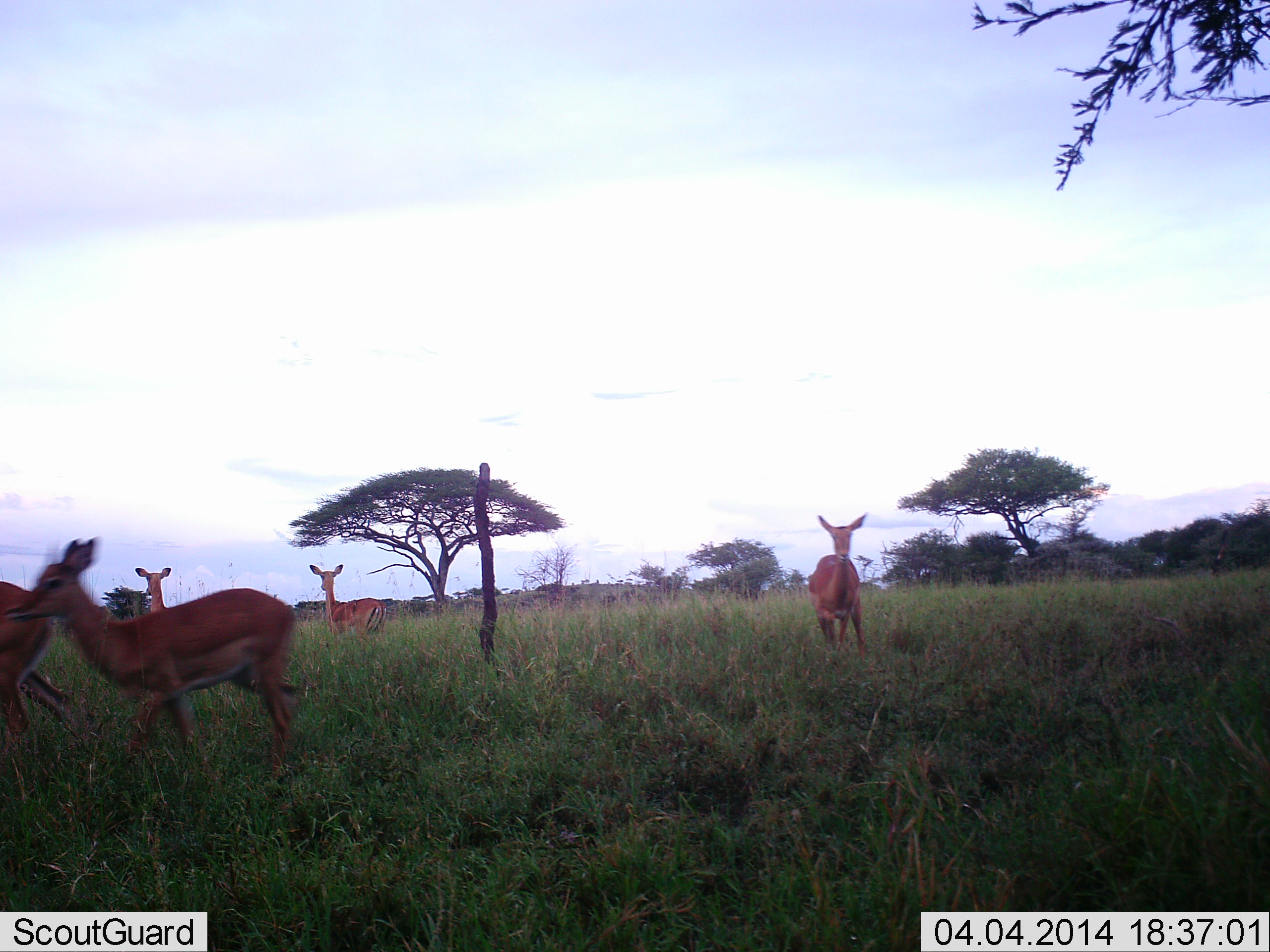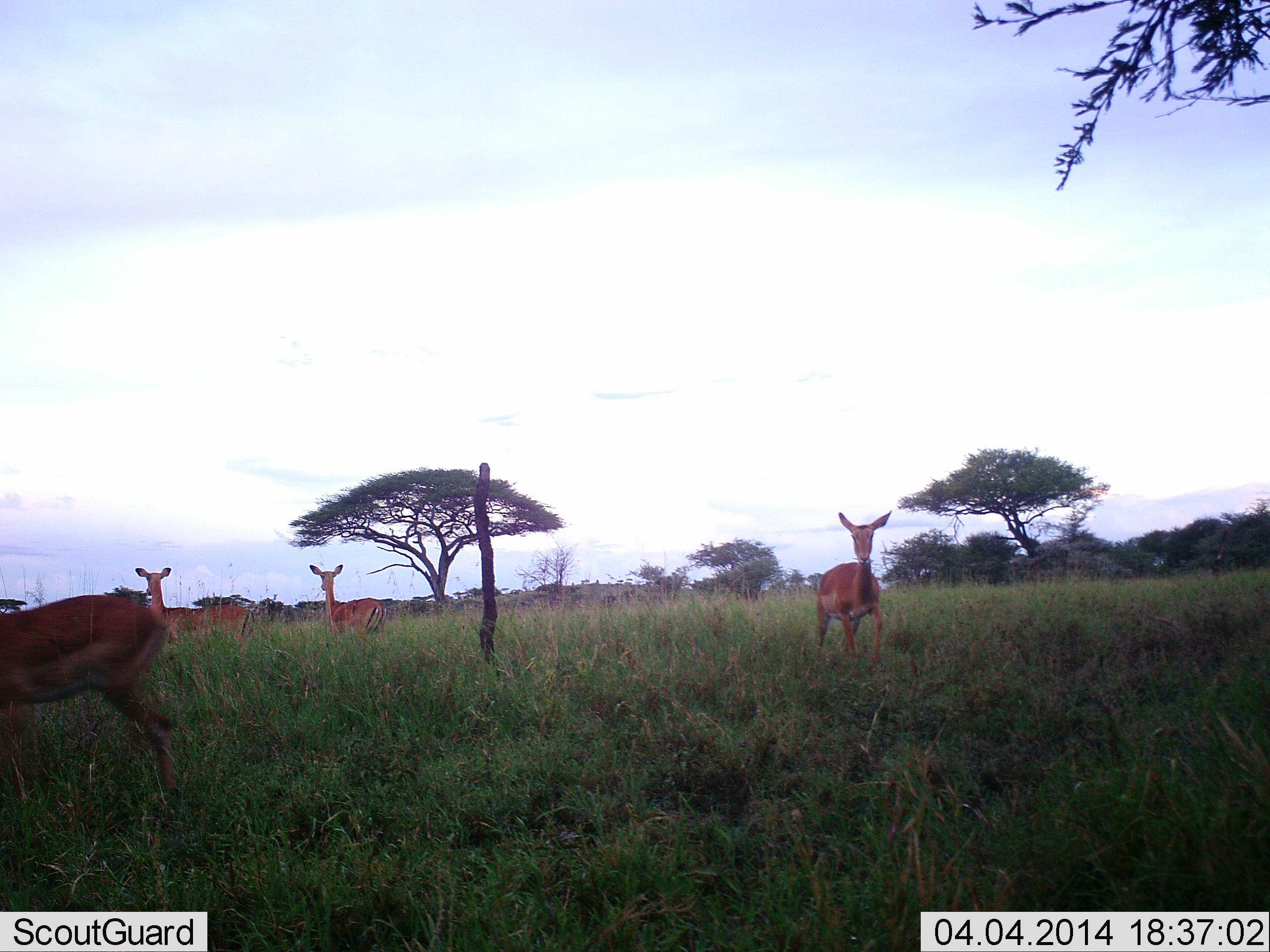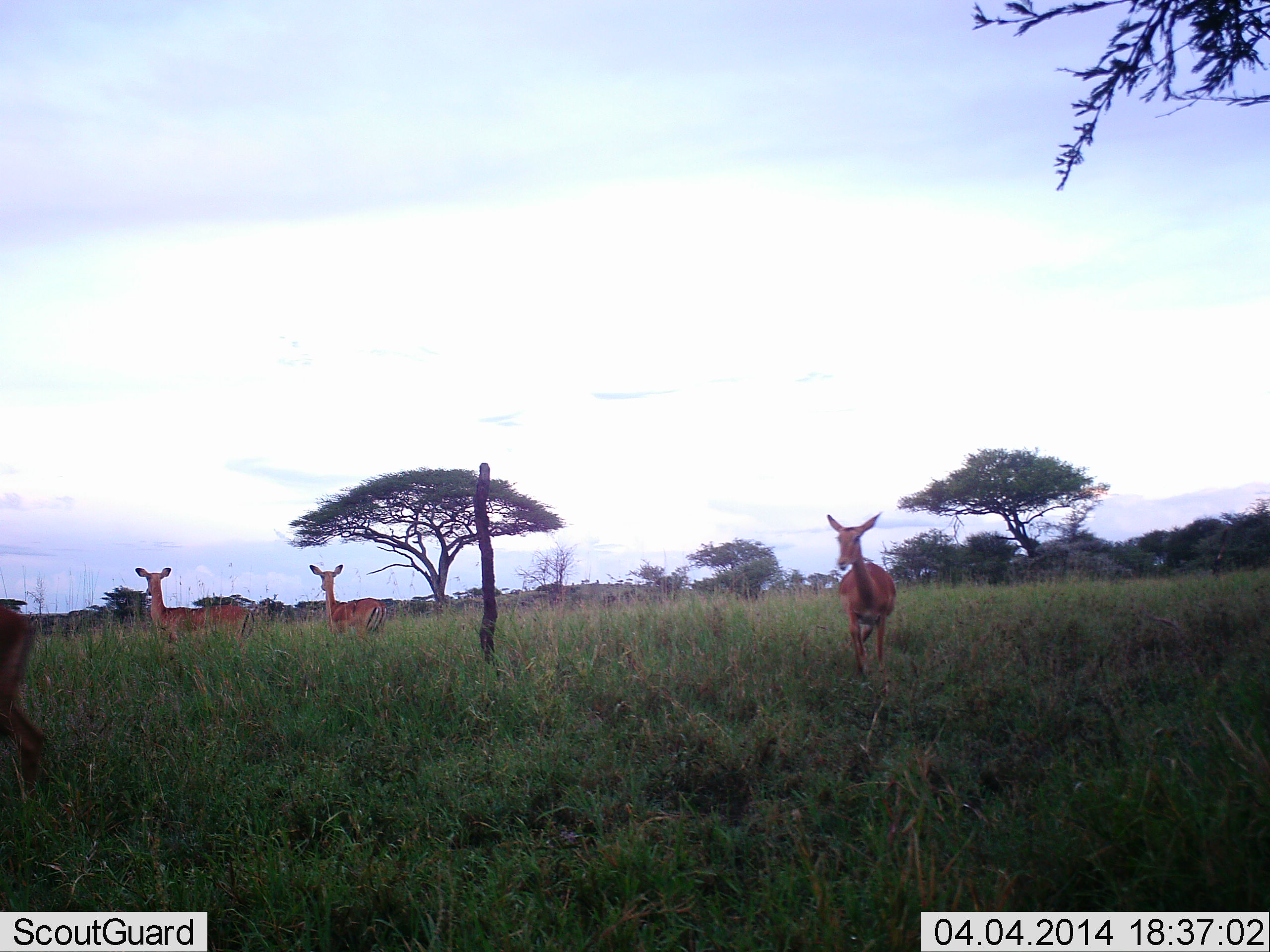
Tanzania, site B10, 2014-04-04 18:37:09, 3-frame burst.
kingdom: Animalia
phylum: Chordata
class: Mammalia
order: Artiodactyla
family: Bovidae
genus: Aepyceros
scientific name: Aepyceros melampus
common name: impala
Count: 5.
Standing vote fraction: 91%.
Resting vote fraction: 0%.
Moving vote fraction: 82%.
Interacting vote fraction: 0%.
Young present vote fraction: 0%.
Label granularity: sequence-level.